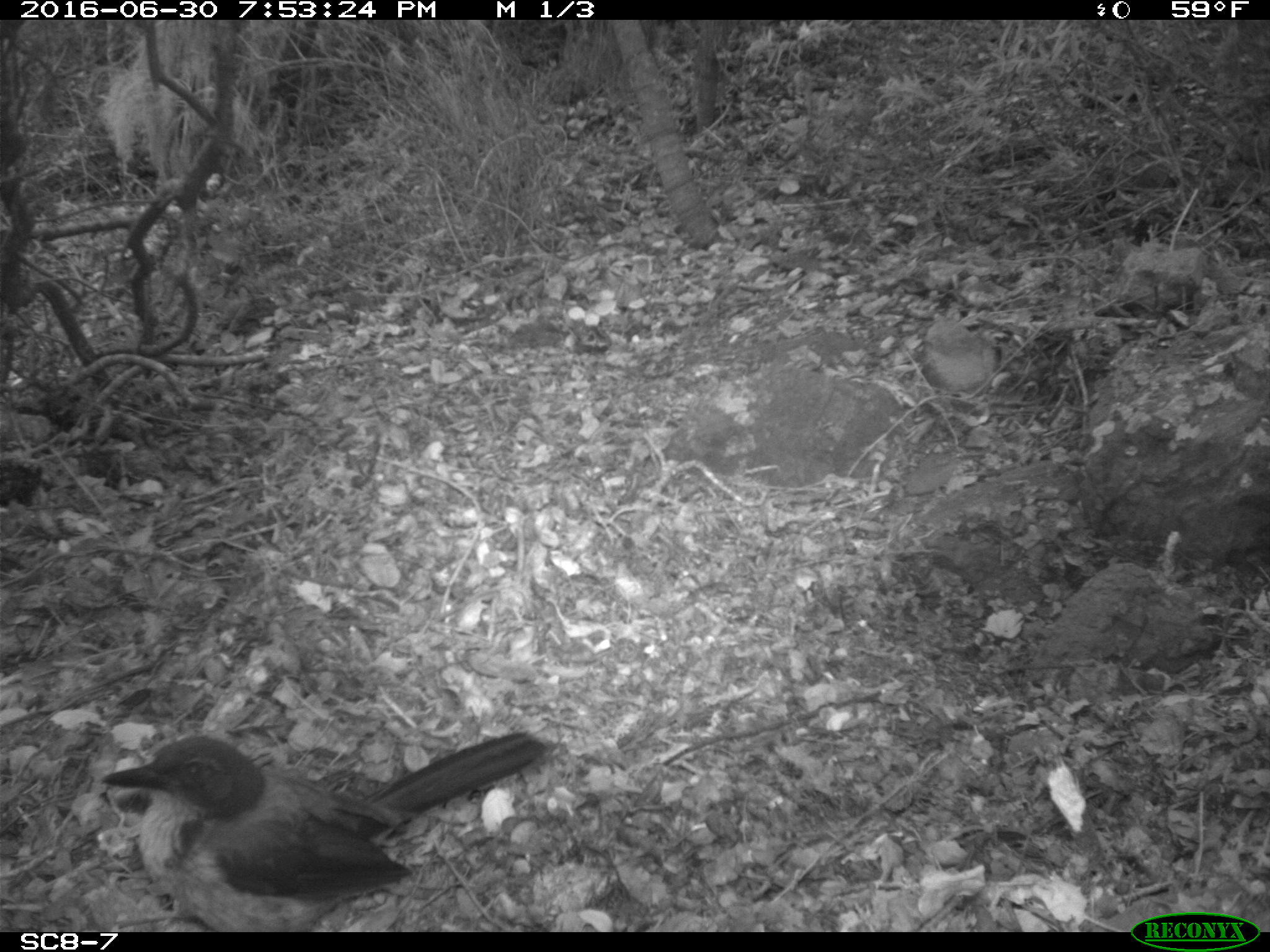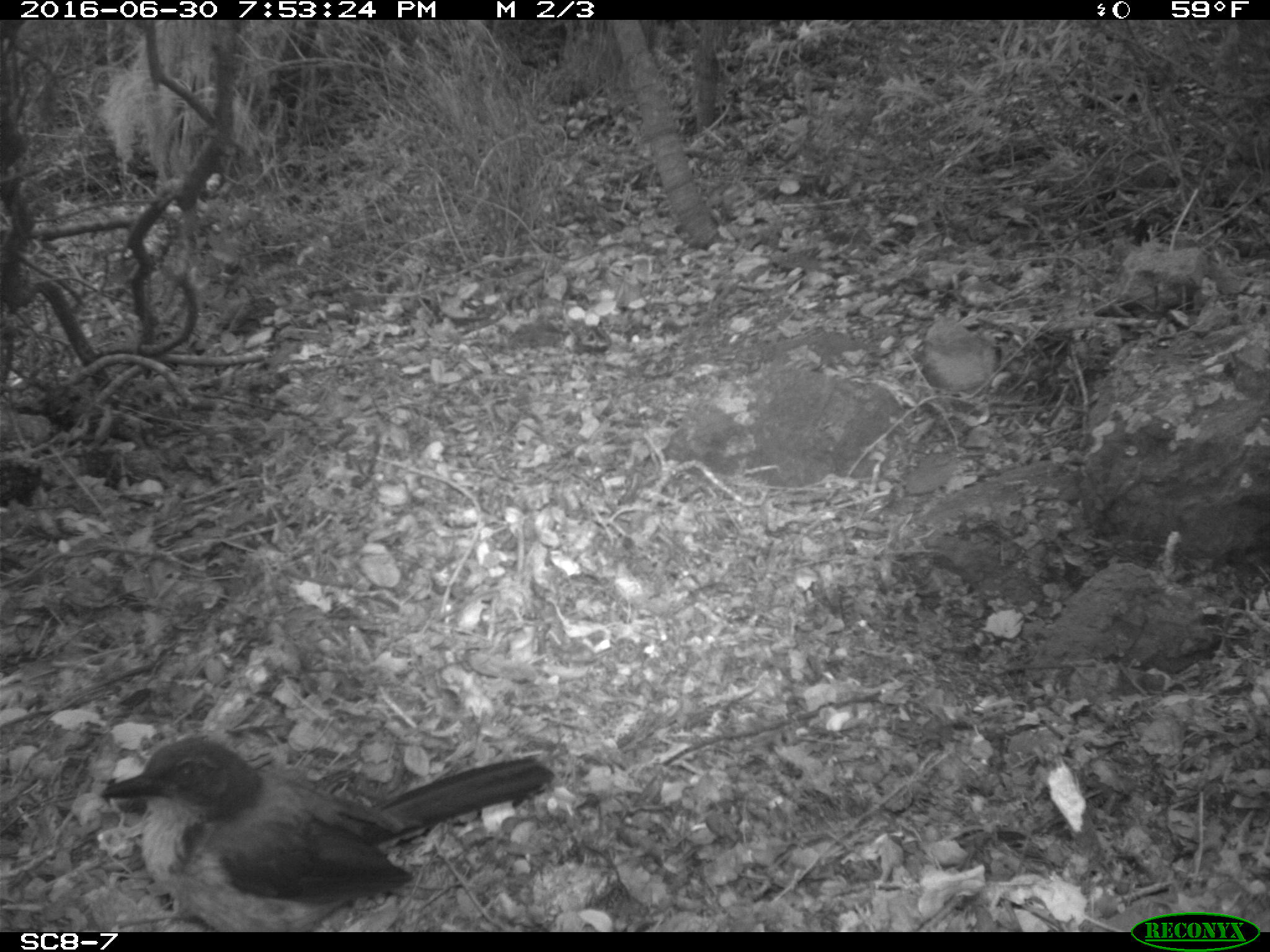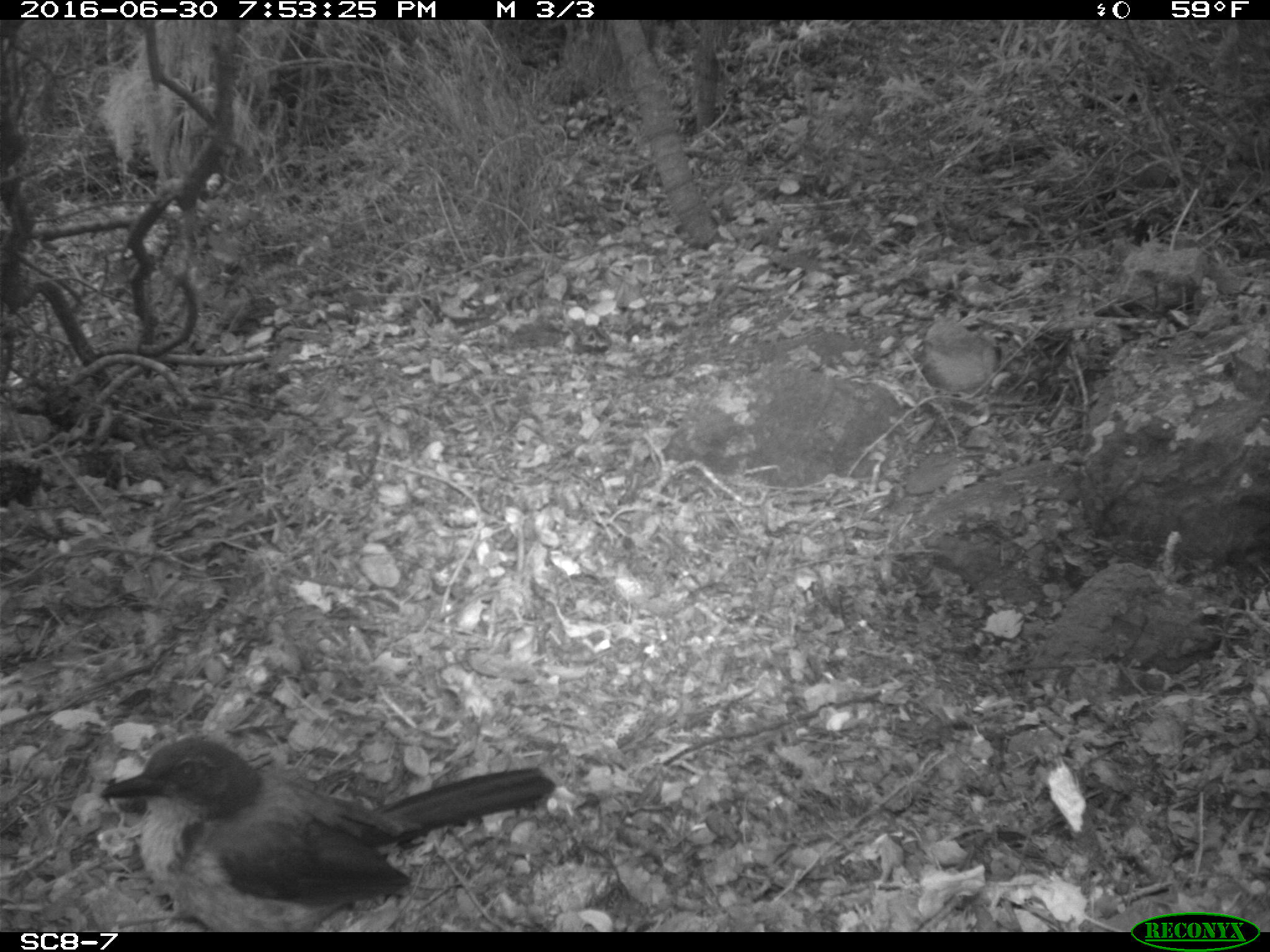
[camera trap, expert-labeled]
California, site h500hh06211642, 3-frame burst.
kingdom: Animalia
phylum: Chordata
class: Aves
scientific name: Aves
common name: bird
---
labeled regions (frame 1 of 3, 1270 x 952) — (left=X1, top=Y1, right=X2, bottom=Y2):
bird: (left=101, top=729, right=554, bottom=928)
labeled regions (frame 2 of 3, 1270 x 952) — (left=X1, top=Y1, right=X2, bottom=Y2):
bird: (left=100, top=738, right=554, bottom=932)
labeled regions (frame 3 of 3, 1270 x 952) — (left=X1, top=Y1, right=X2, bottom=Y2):
bird: (left=100, top=734, right=553, bottom=931)